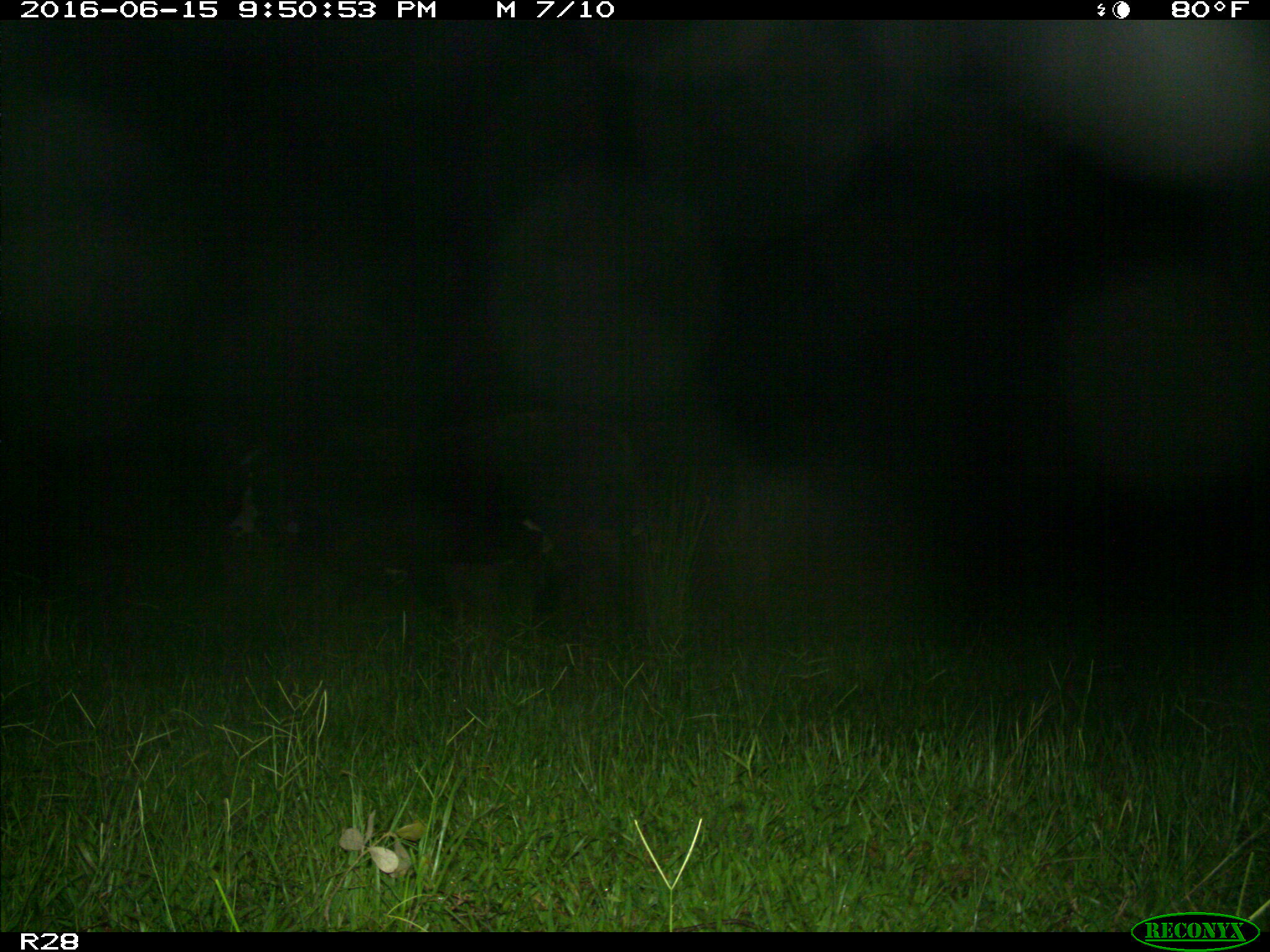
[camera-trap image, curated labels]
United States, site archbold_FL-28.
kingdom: Animalia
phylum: Chordata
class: Mammalia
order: Artiodactyla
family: Bovidae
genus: Bos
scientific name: Bos taurus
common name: domestic cow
Bos taurus (domestic cow).